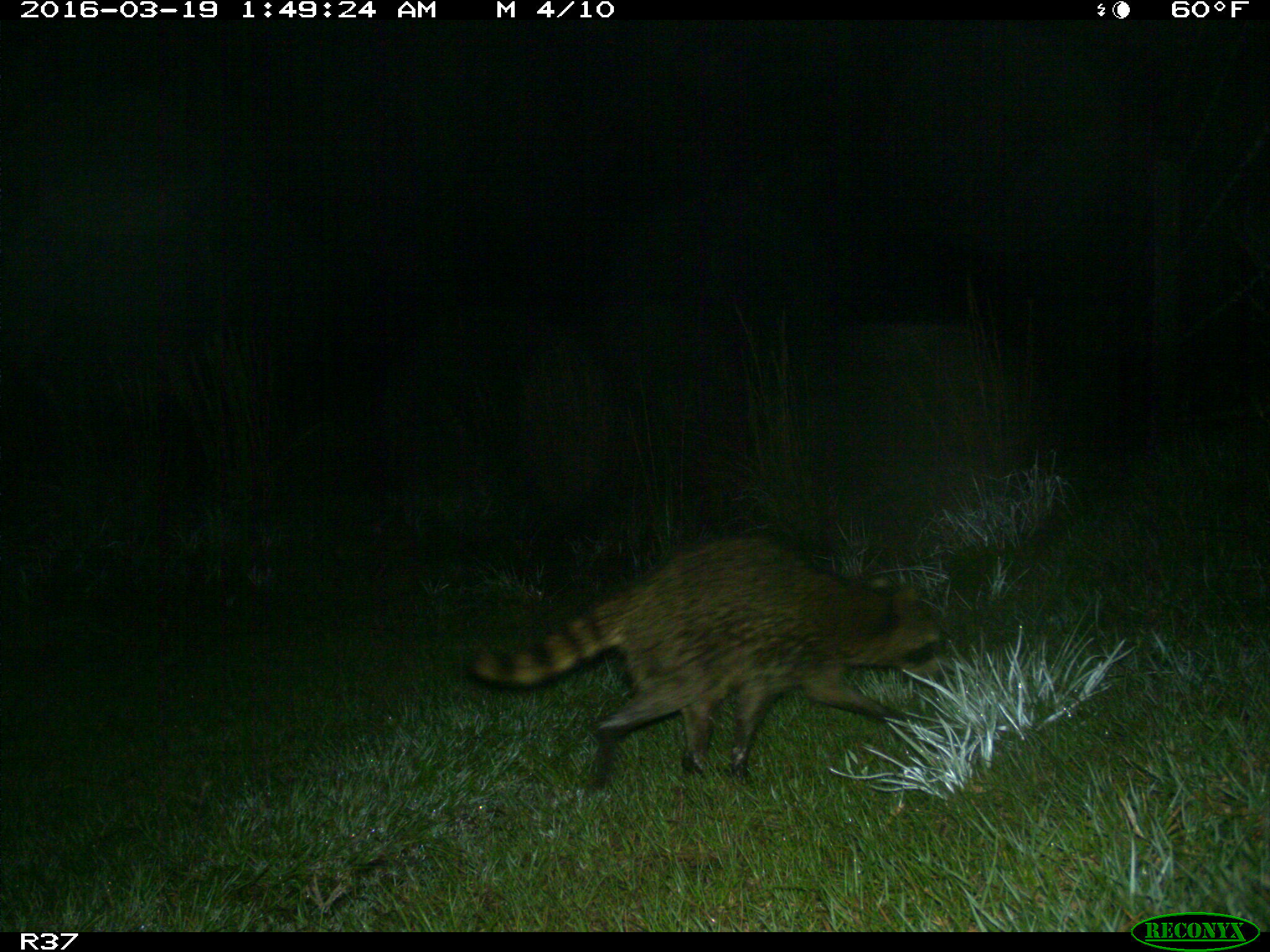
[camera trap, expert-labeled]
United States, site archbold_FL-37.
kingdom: Animalia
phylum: Chordata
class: Mammalia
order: Carnivora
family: Procyonidae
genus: Procyon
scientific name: Procyon lotor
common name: common raccoon